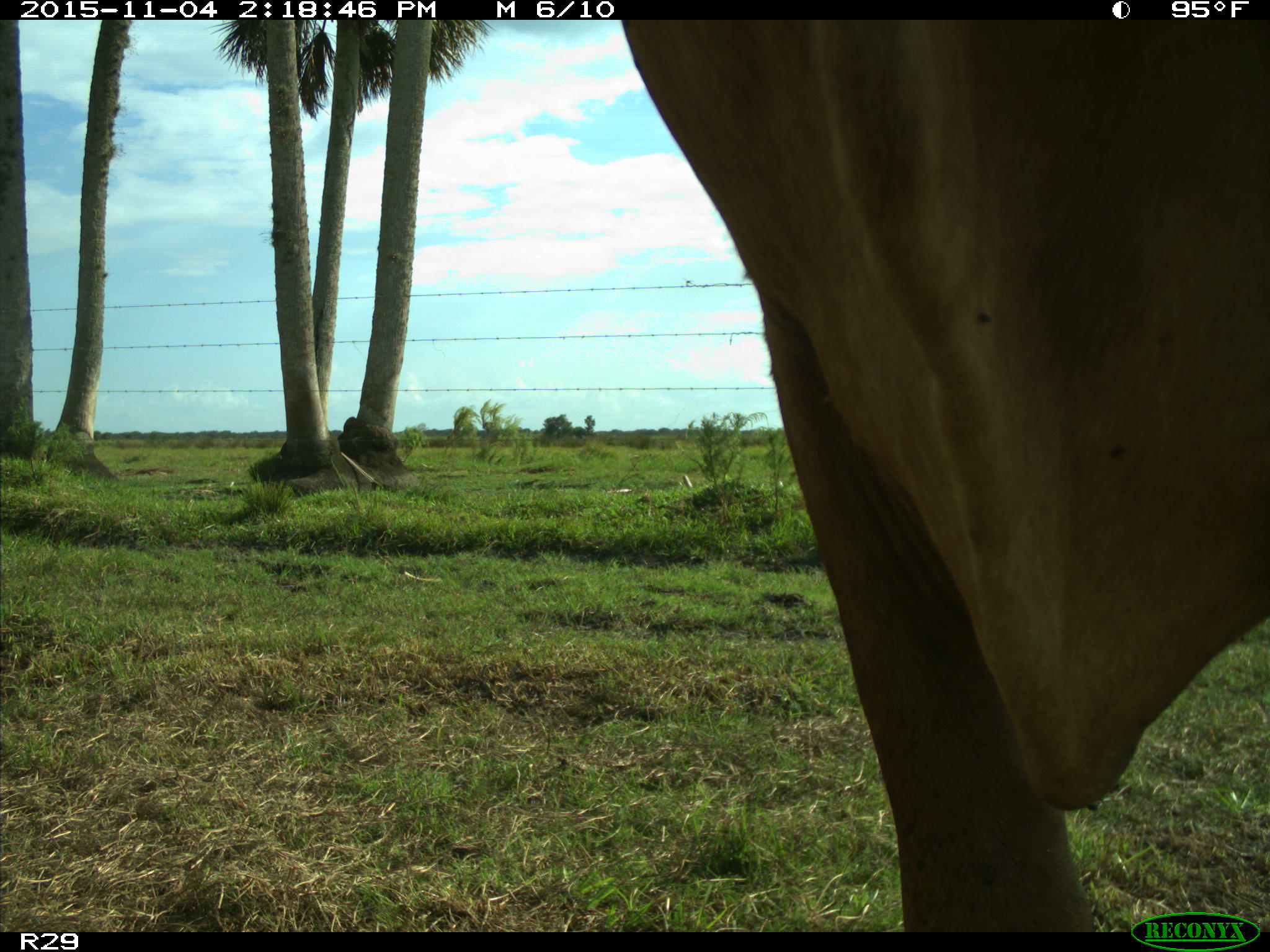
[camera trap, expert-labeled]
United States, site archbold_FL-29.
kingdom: Animalia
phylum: Chordata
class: Mammalia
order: Artiodactyla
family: Bovidae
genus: Bos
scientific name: Bos taurus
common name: domestic cow